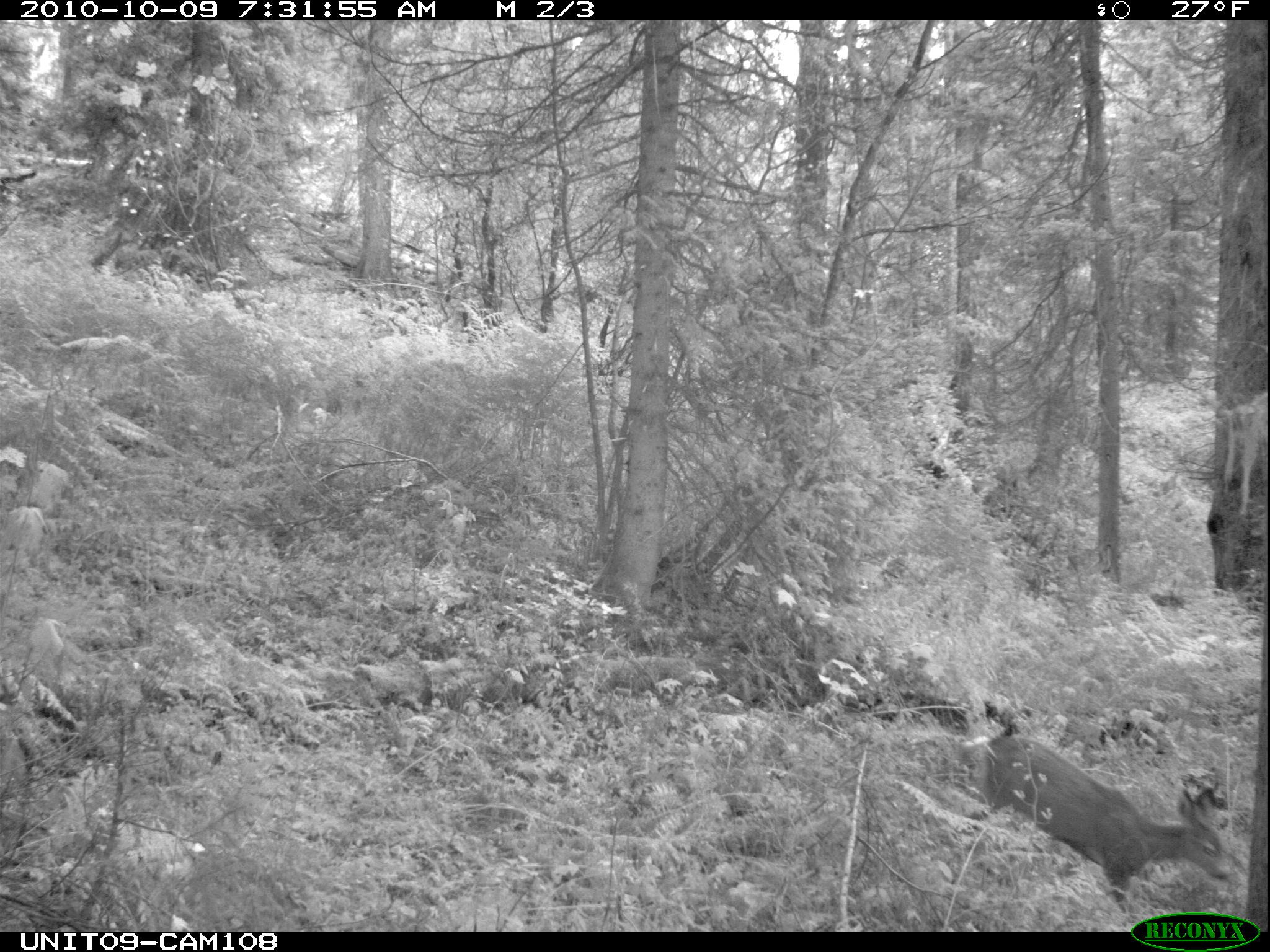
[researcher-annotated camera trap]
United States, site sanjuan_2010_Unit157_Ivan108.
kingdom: Animalia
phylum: Chordata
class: Mammalia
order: Artiodactyla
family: Cervidae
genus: Odocoileus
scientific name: Odocoileus hemionus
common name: mule deer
Odocoileus hemionus (mule deer).